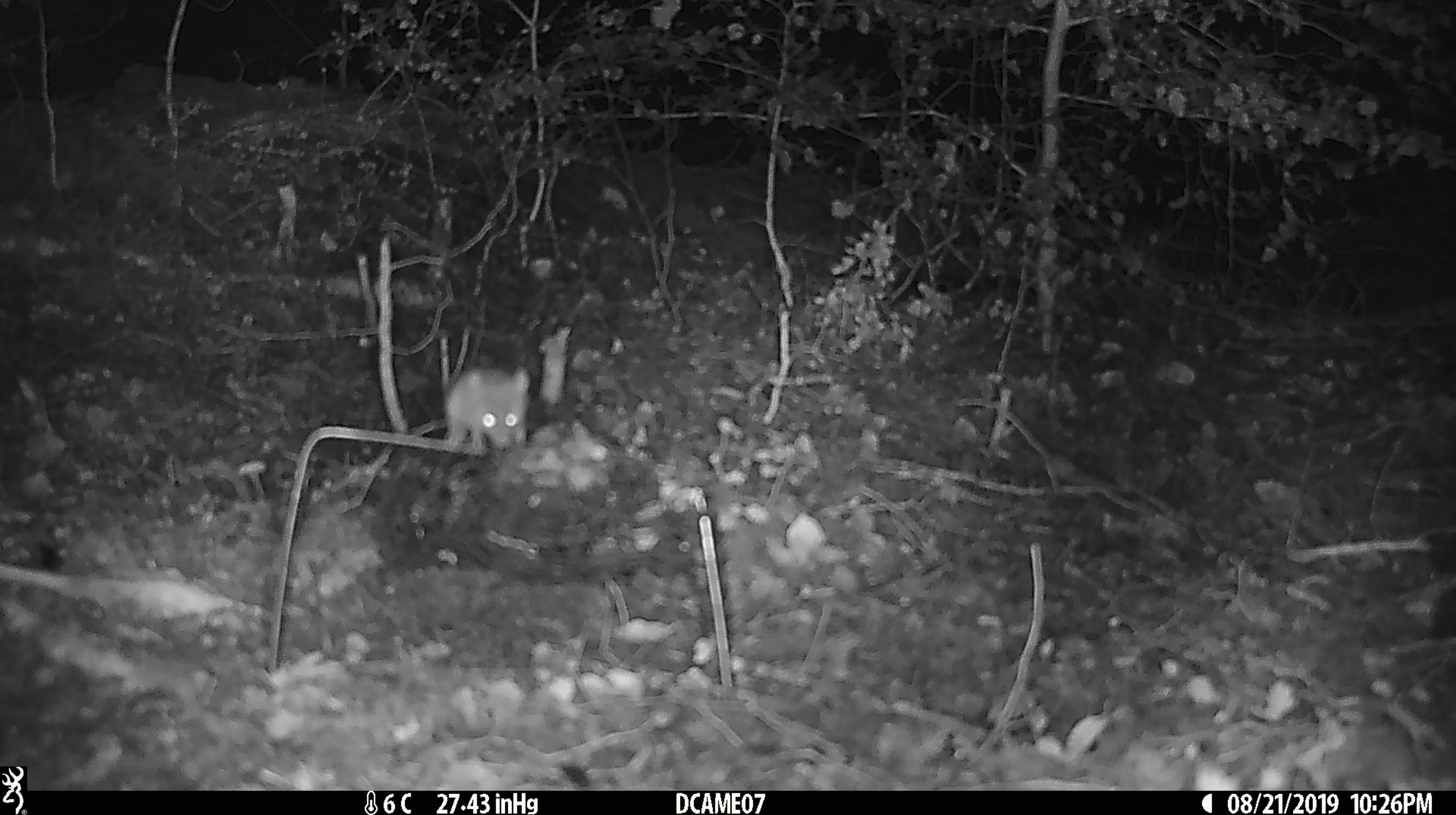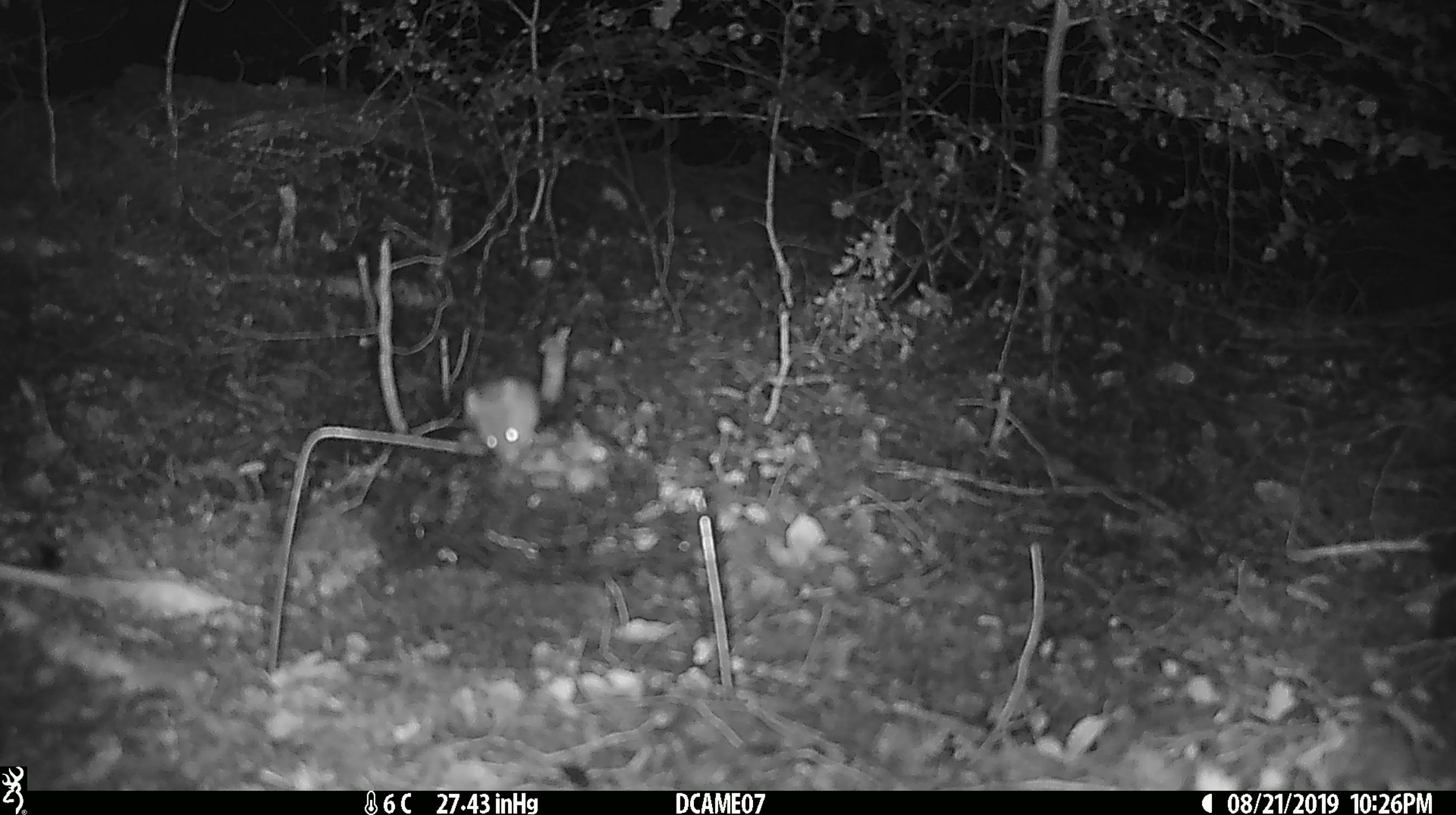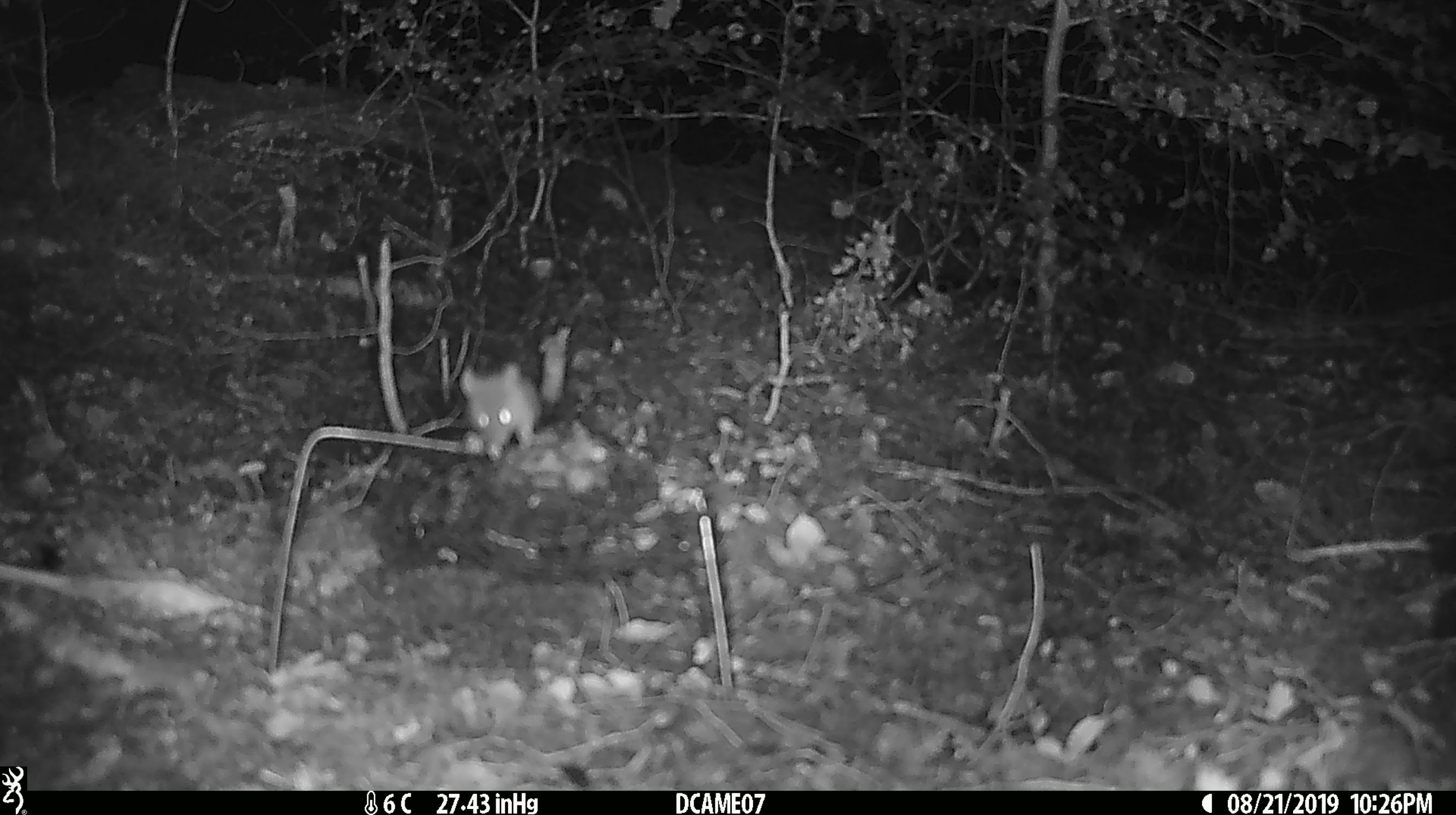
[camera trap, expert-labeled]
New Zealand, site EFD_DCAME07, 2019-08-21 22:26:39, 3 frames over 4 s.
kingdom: Animalia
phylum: Chordata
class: Mammalia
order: Rodentia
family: Muridae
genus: Mus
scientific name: Mus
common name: mouse